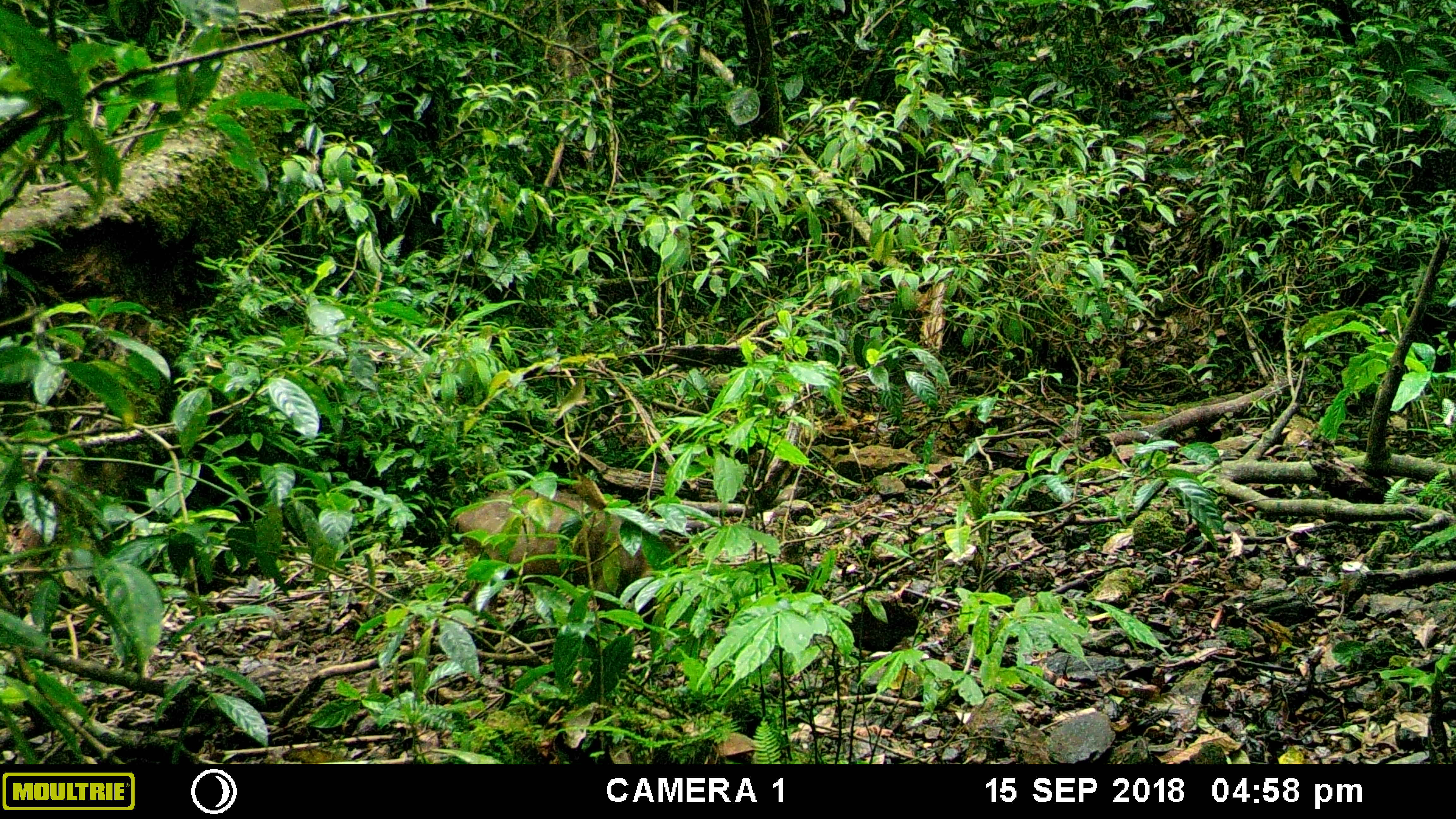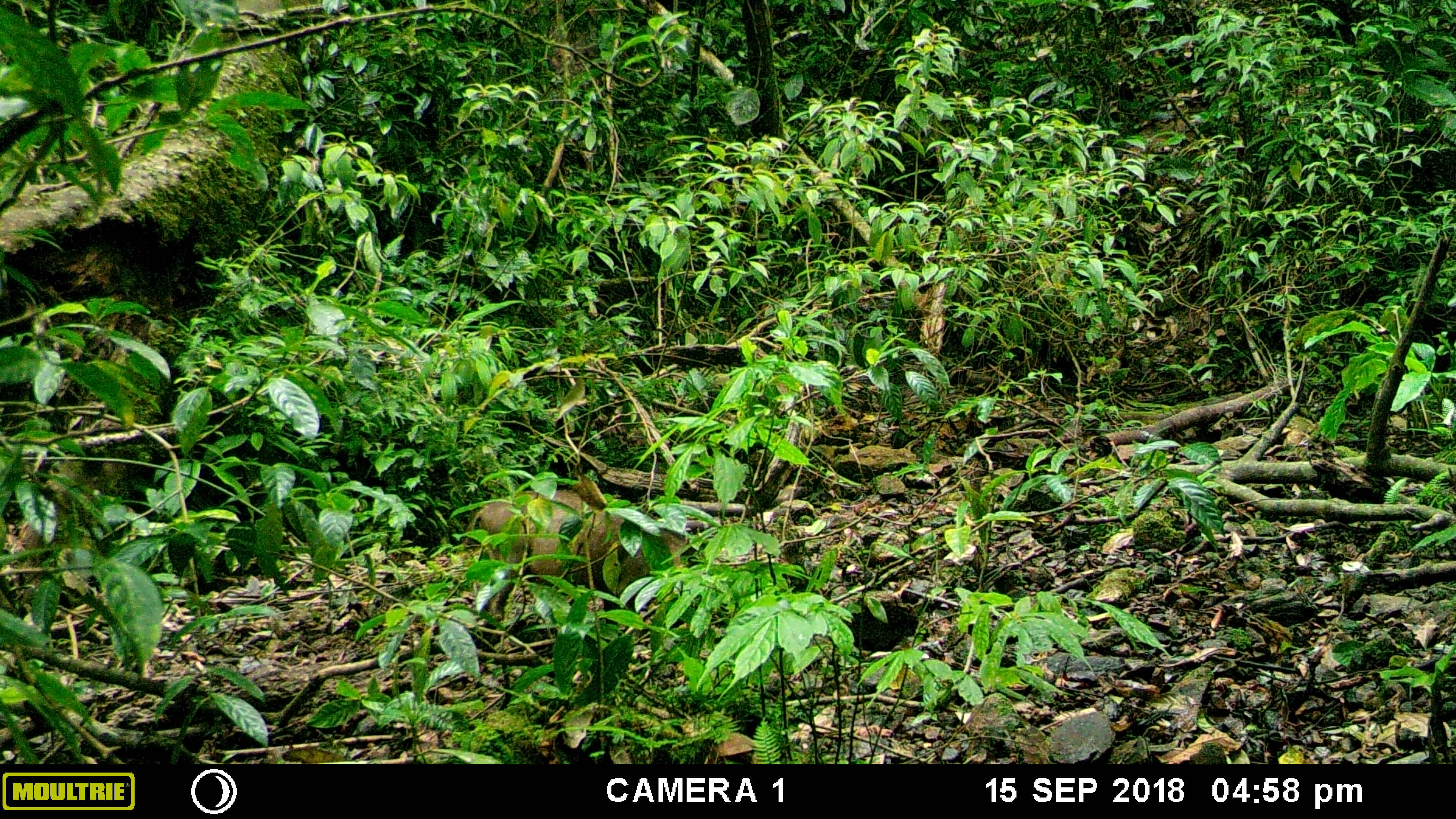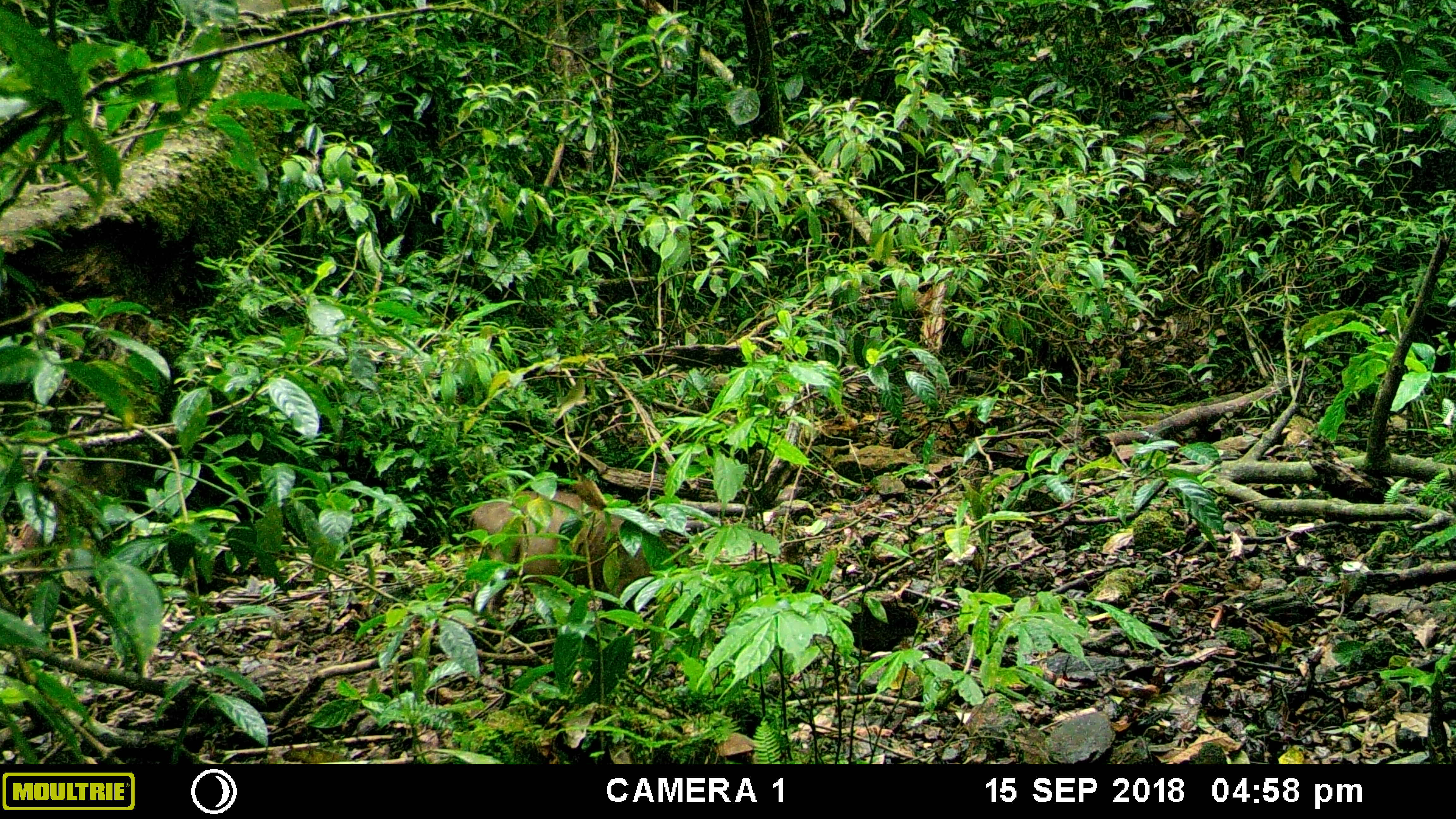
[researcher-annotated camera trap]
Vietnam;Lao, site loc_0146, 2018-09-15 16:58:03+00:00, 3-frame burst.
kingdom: Animalia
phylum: Chordata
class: Mammalia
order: Artiodactyla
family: Suidae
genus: Sus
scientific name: Sus scrofa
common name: eurasian wild pig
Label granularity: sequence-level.